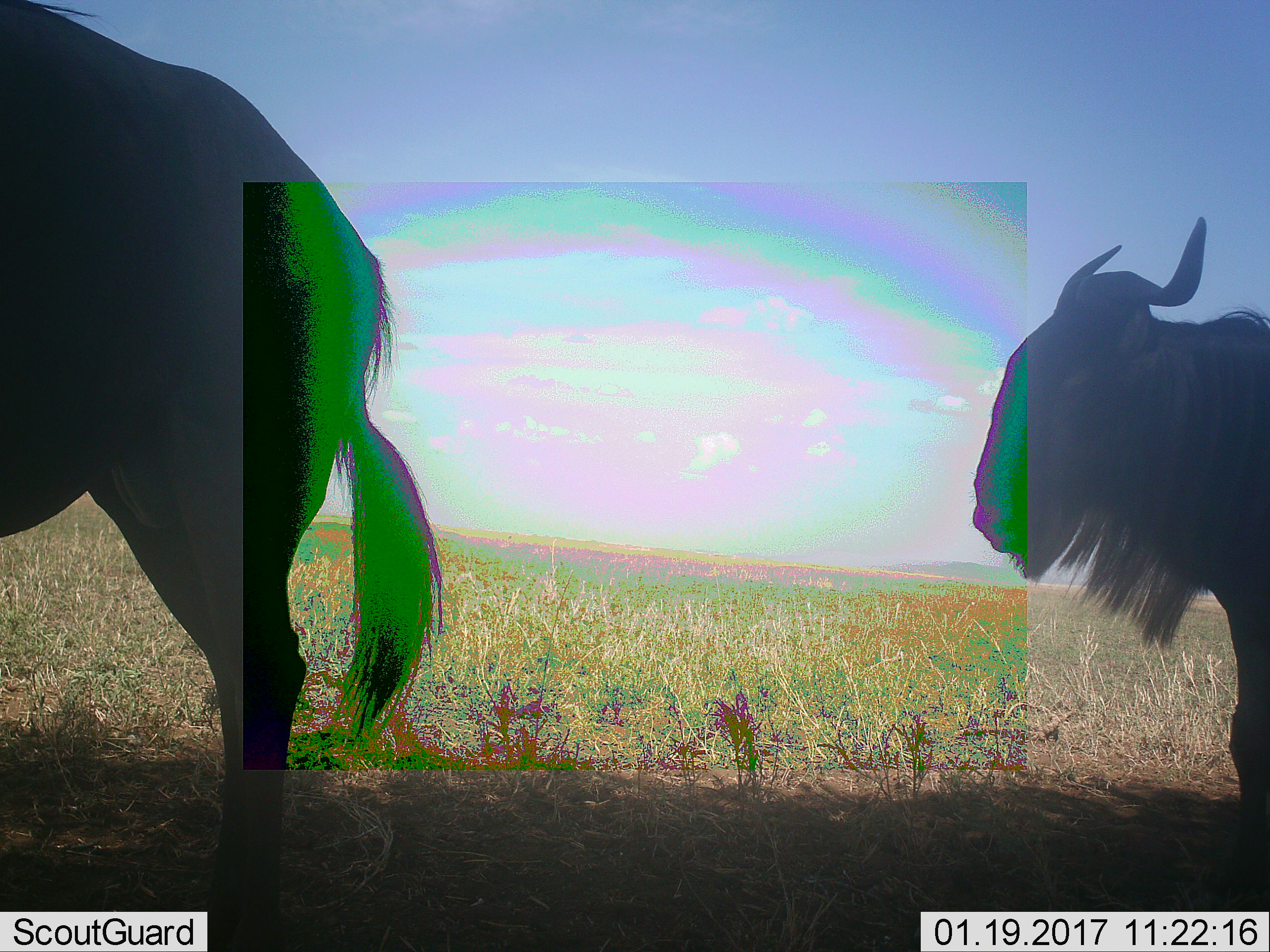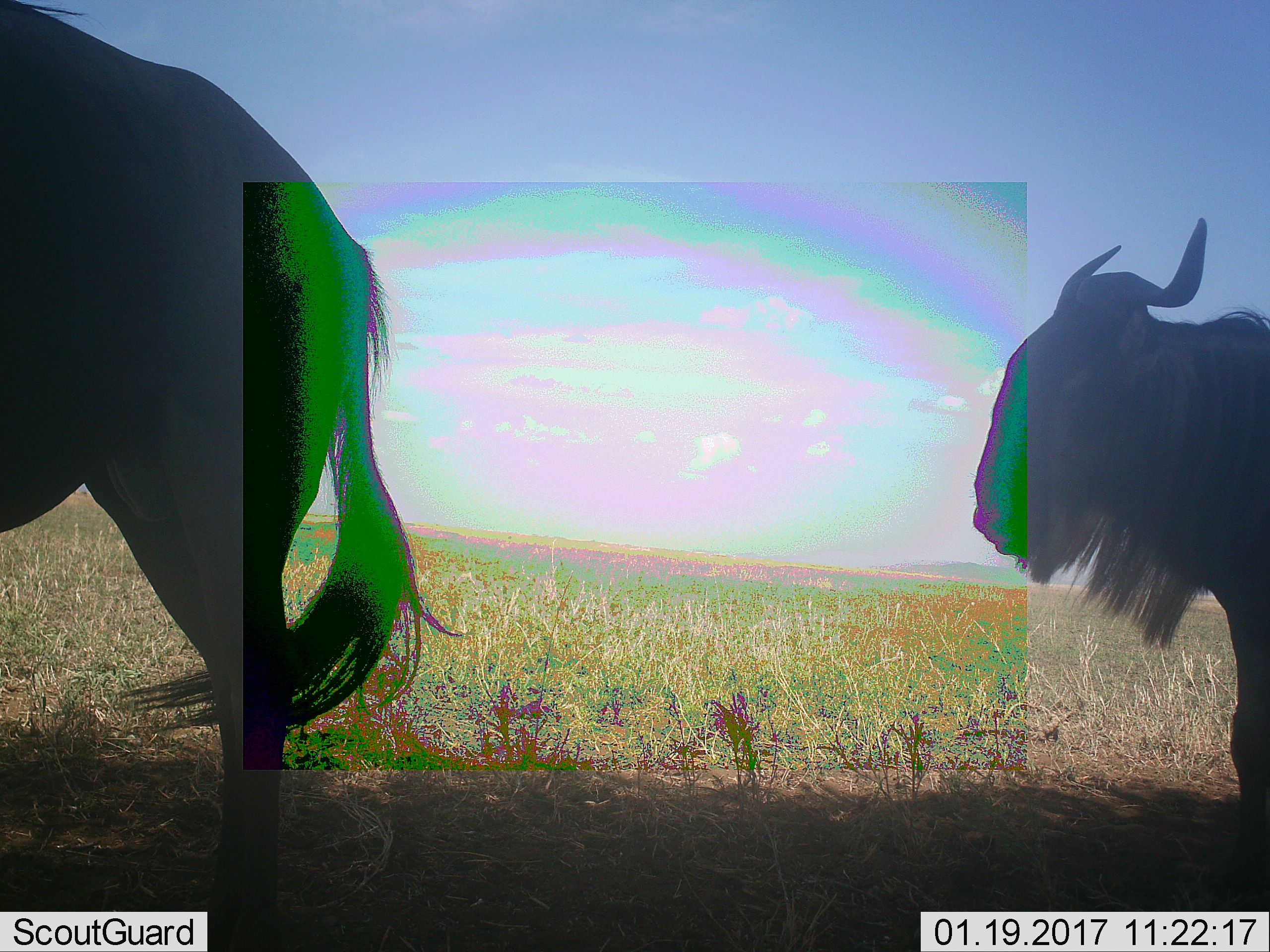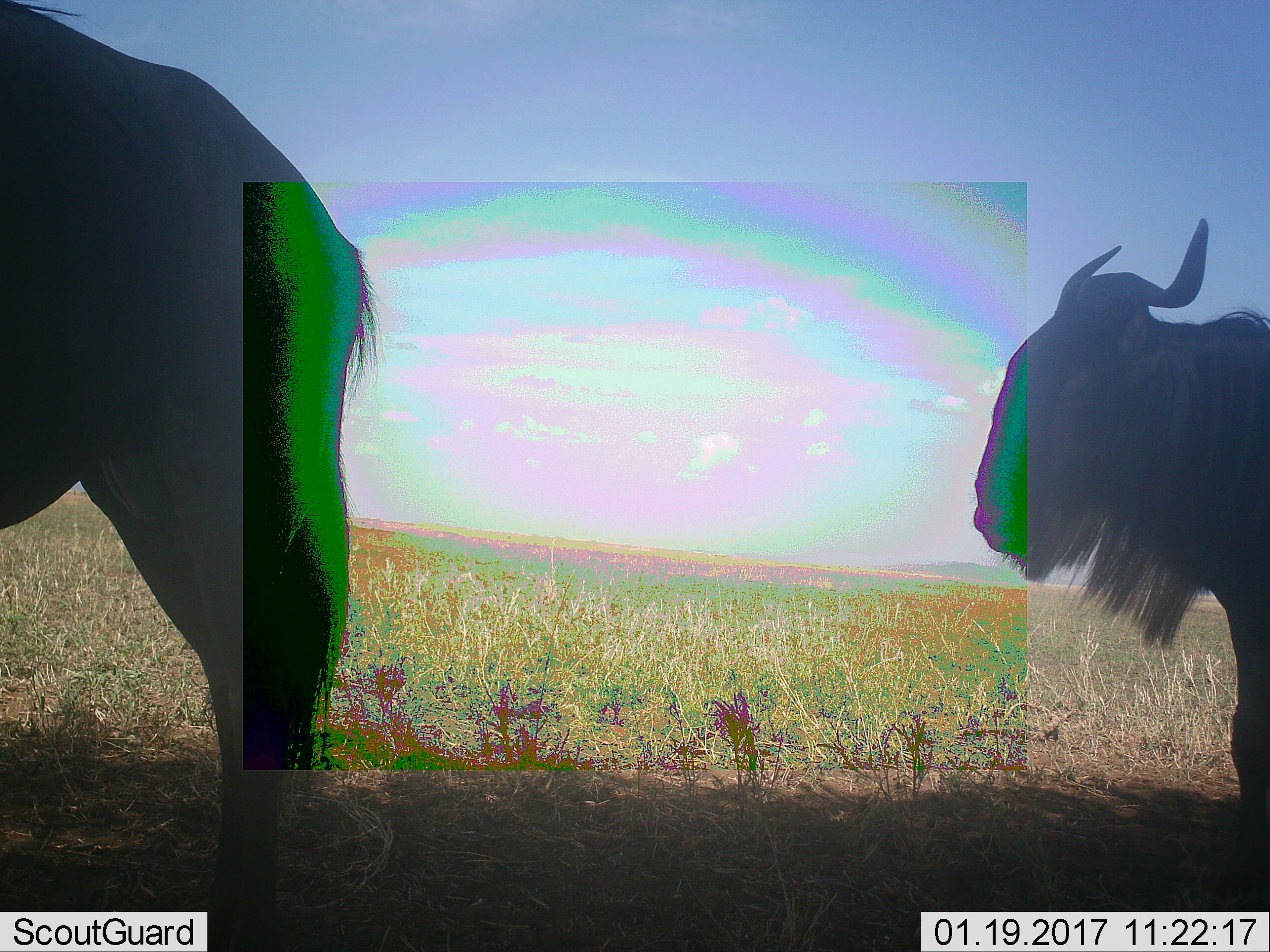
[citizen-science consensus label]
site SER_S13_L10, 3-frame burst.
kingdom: Animalia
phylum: Chordata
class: Mammalia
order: Artiodactyla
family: Bovidae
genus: Connochaetes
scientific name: Connochaetes taurinus taurinus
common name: blue wildebeest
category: wildebeestblue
Wildebeestblue (blue wildebeest) (Connochaetes taurinus taurinus), count 2. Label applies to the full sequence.